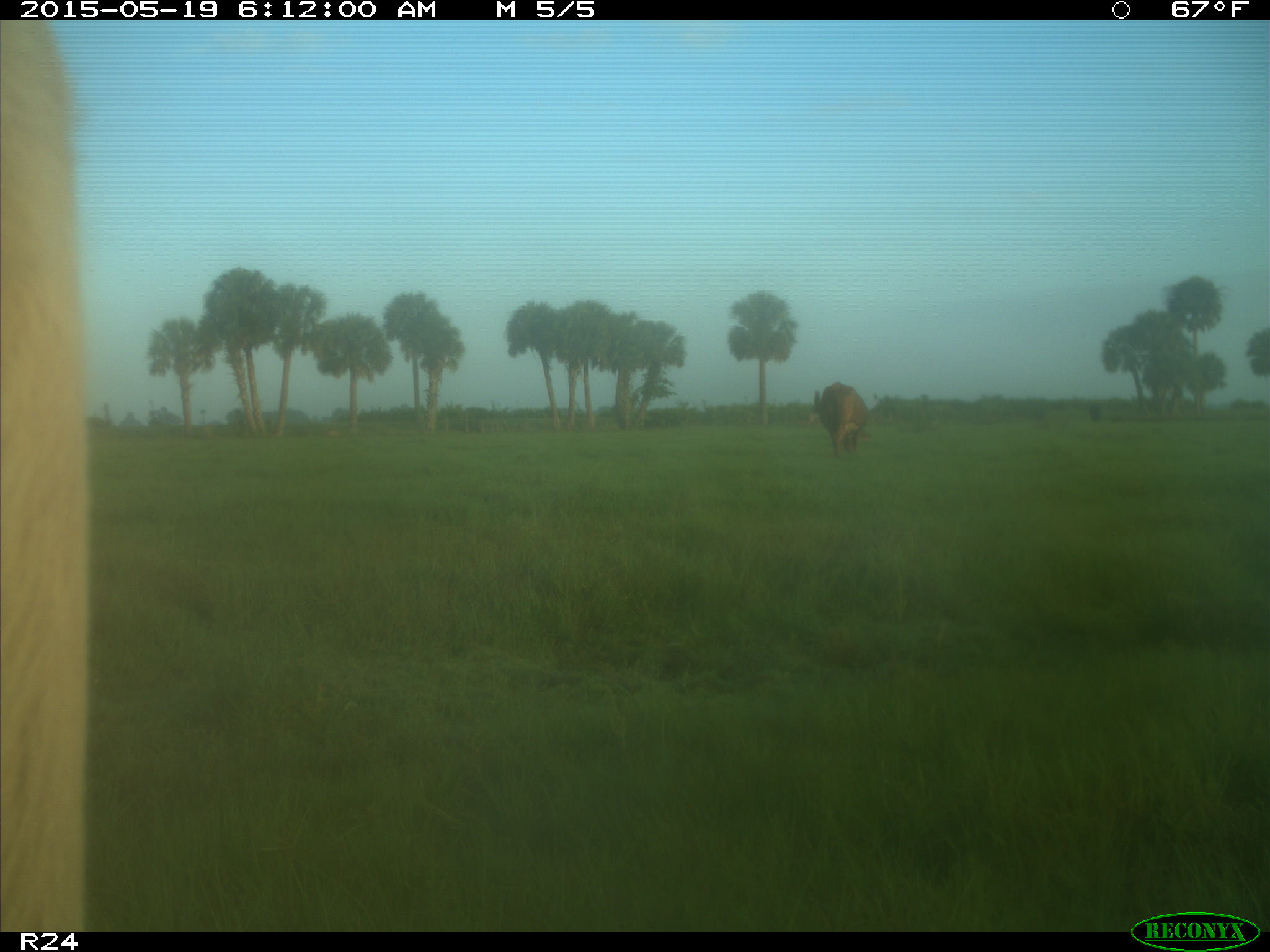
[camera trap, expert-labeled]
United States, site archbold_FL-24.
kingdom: Animalia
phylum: Chordata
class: Mammalia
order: Artiodactyla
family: Bovidae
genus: Bos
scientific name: Bos taurus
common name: domestic cow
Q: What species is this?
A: Bos taurus (domestic cow).